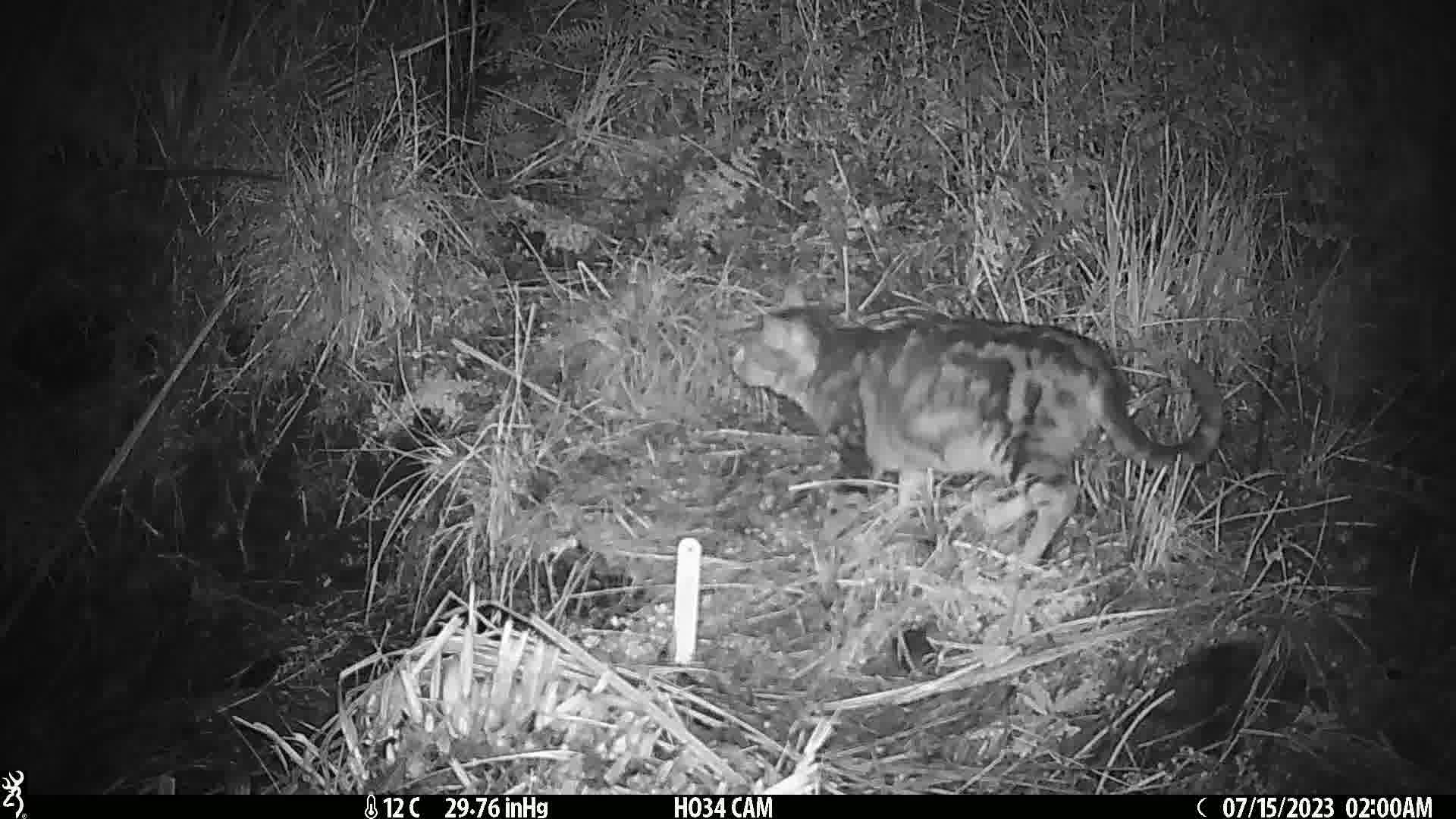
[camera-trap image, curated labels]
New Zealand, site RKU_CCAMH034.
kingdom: Animalia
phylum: Chordata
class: Mammalia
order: Carnivora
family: Felidae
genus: Felis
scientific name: Felis catus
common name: domestic cat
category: cat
Cat (domestic cat) (Felis catus).